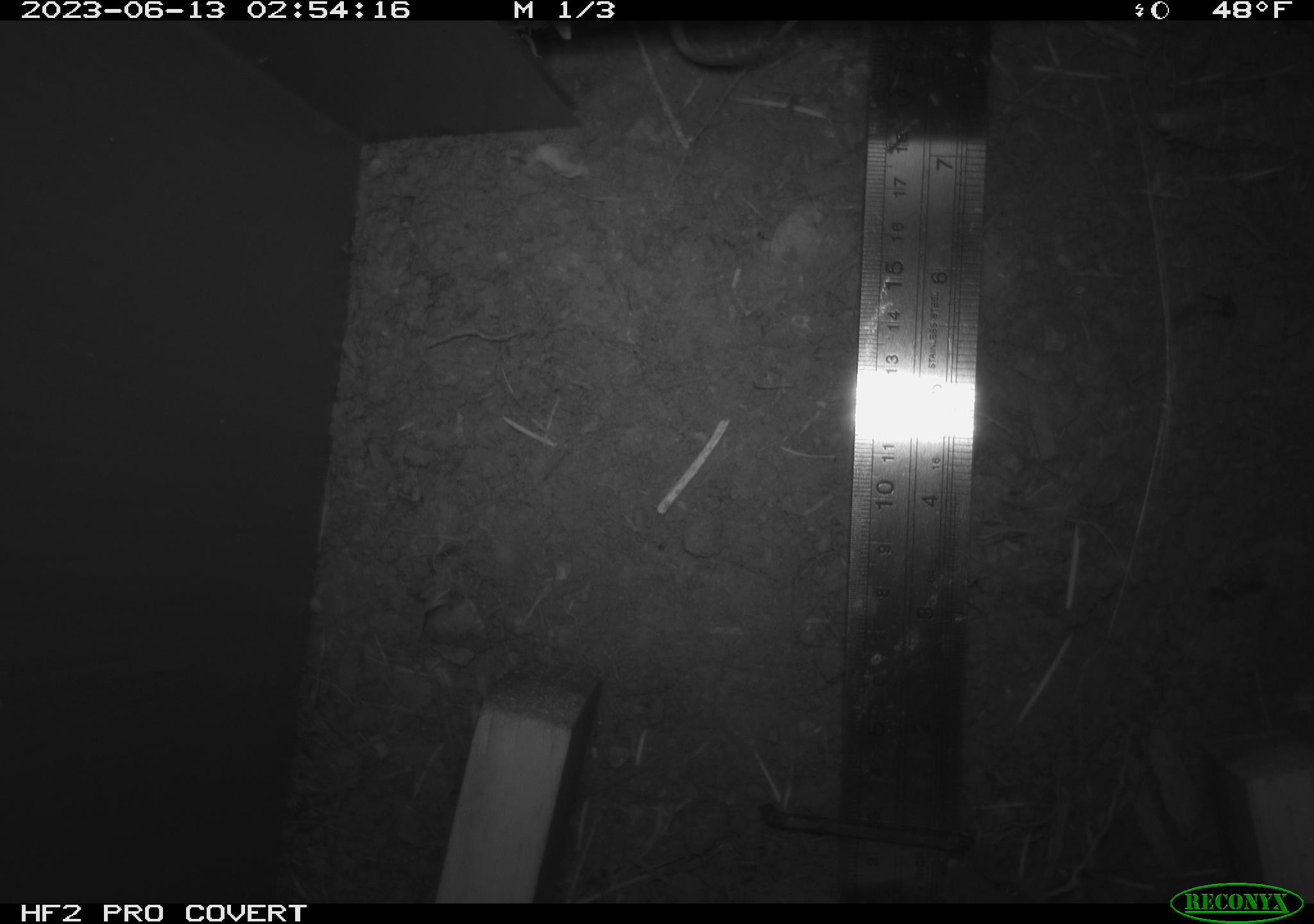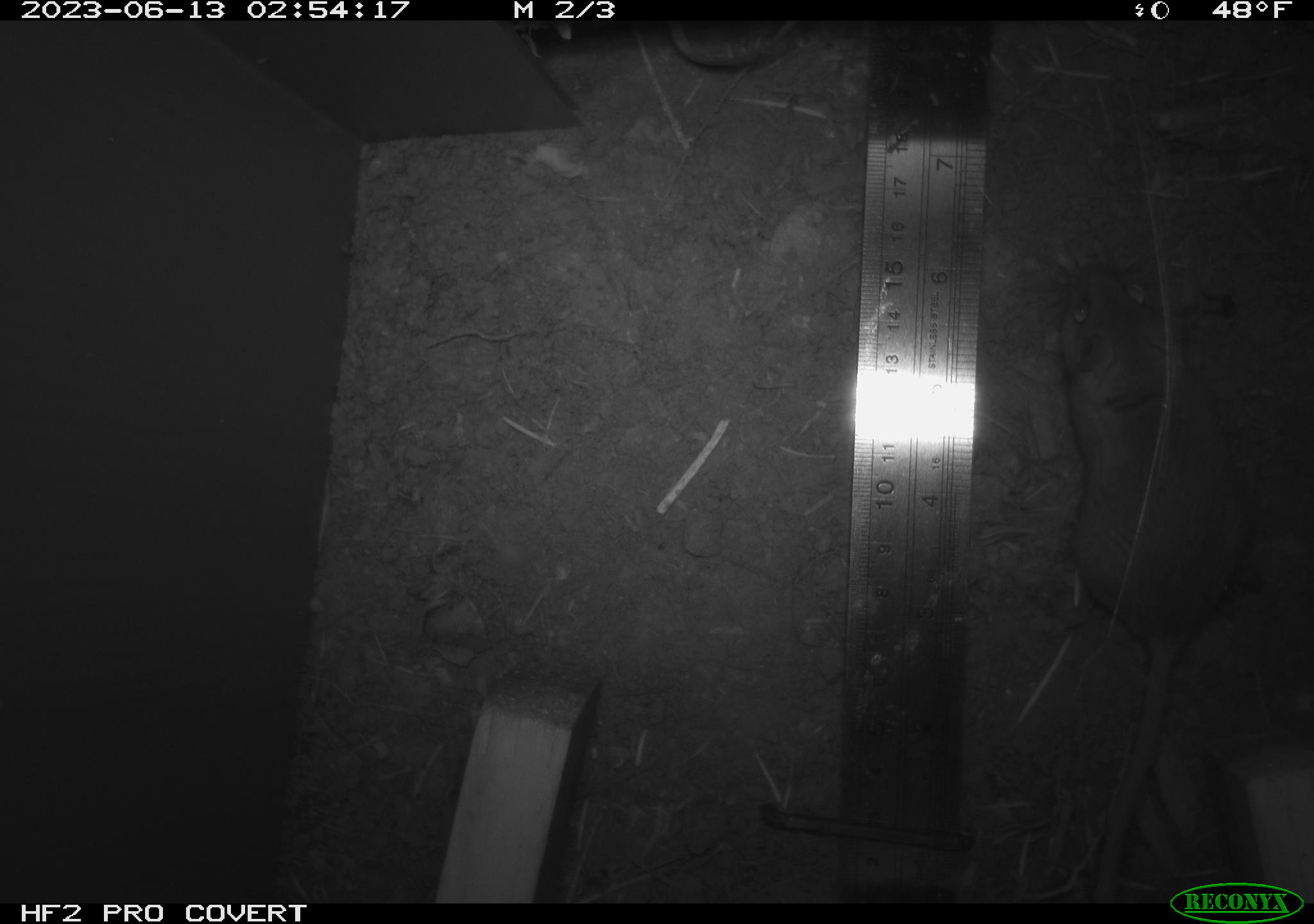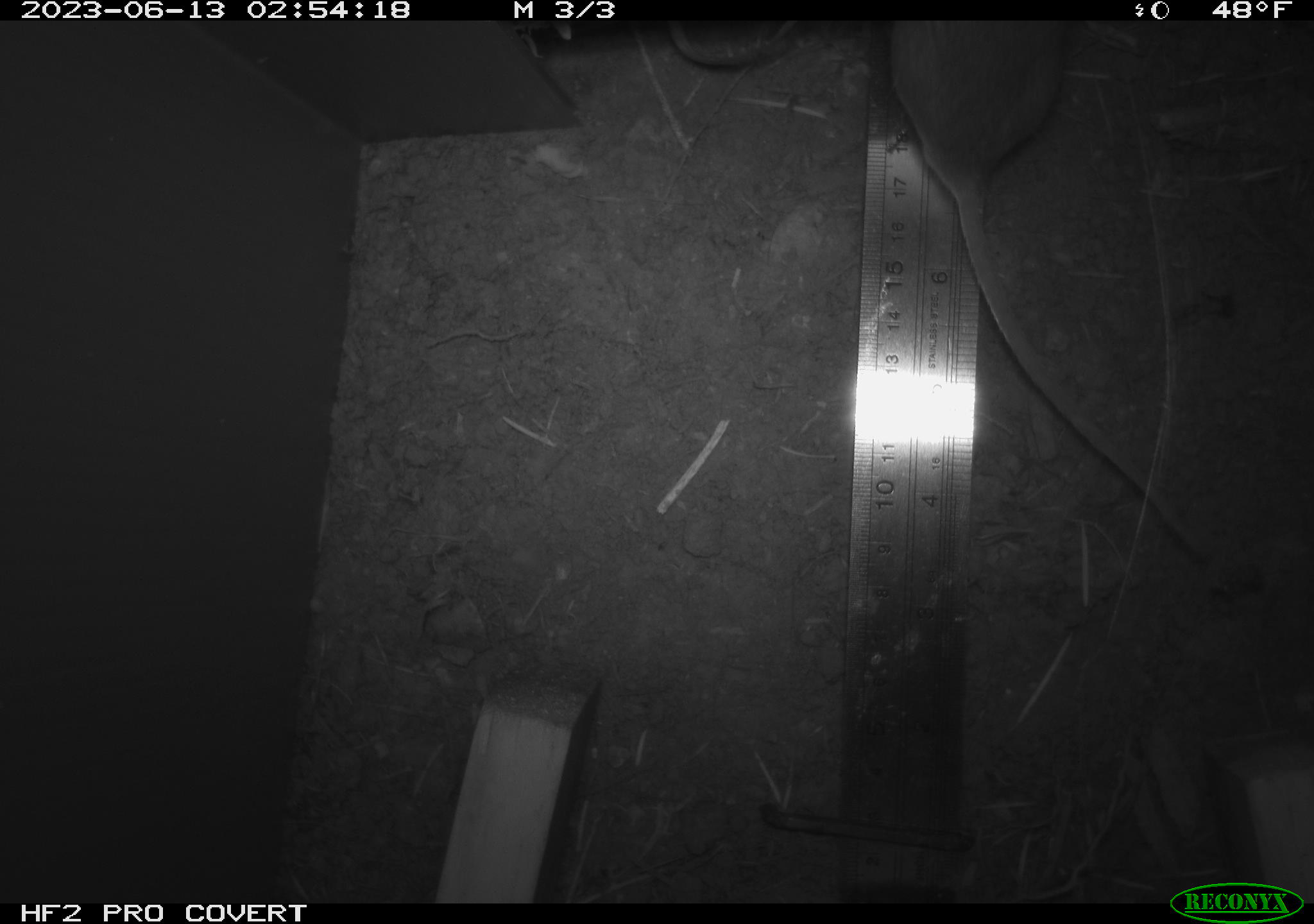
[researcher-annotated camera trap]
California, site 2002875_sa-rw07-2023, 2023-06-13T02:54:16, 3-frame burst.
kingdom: Animalia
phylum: Chordata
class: Mammalia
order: Rodentia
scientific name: Rodentia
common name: mouse species